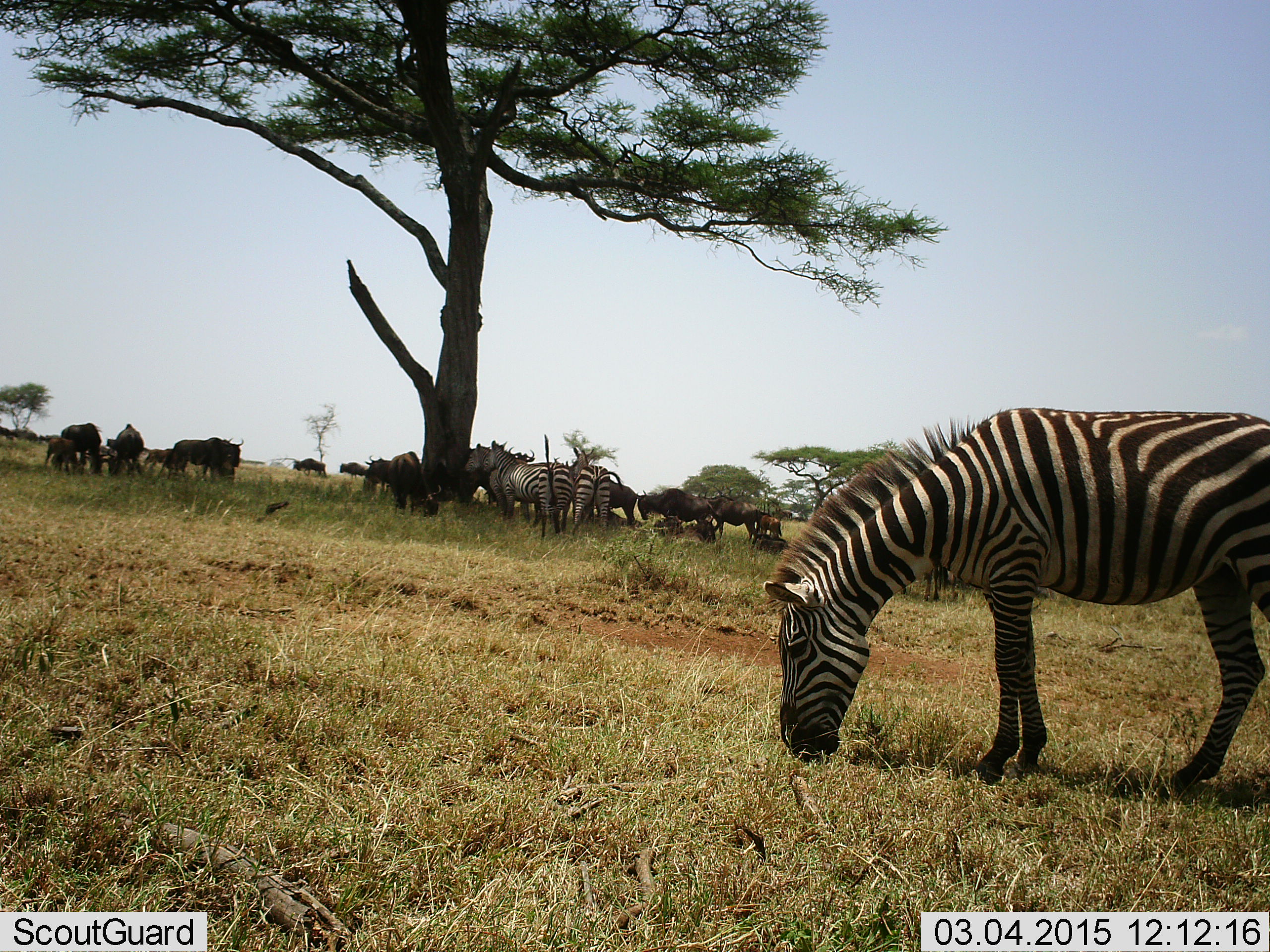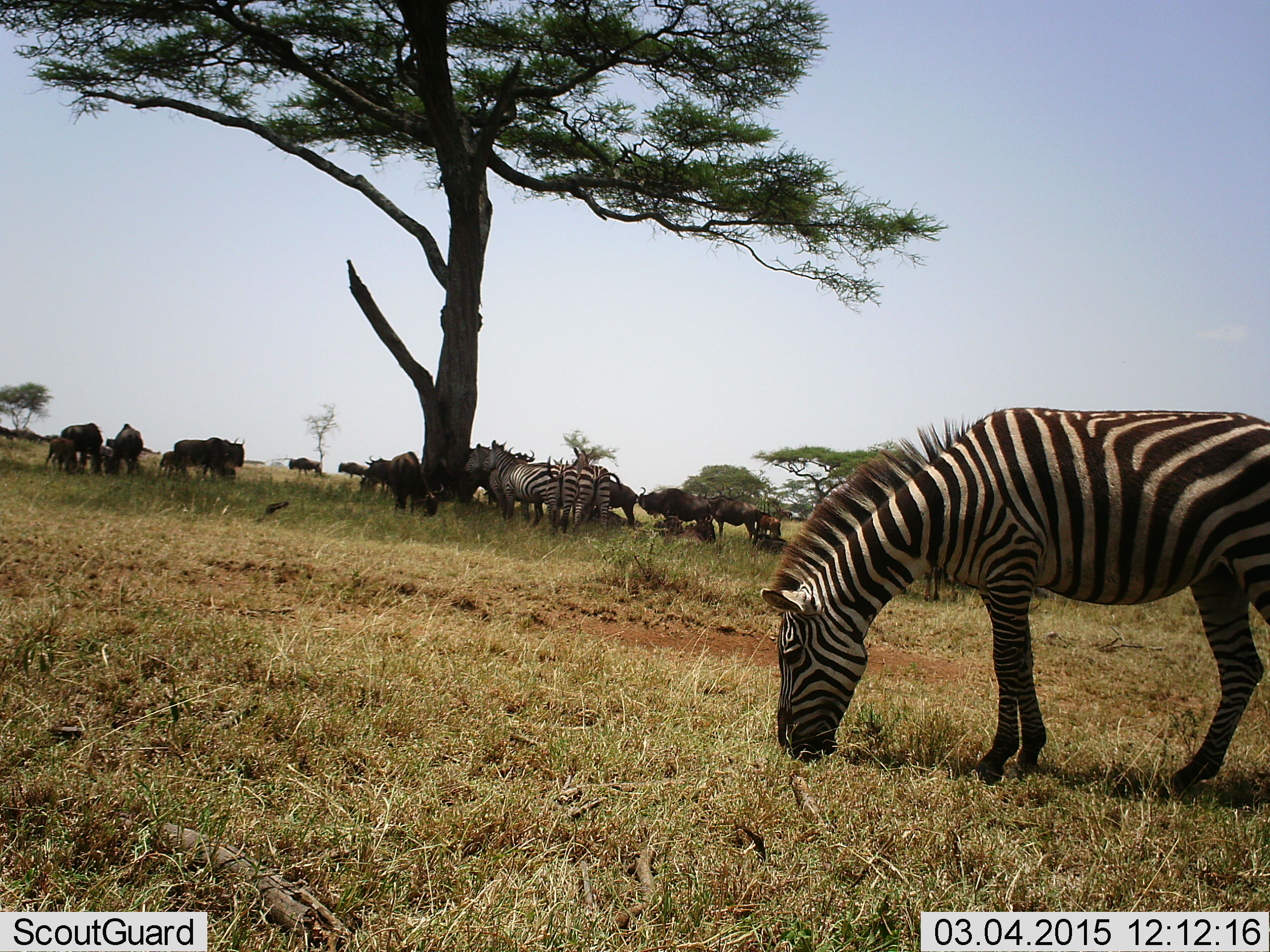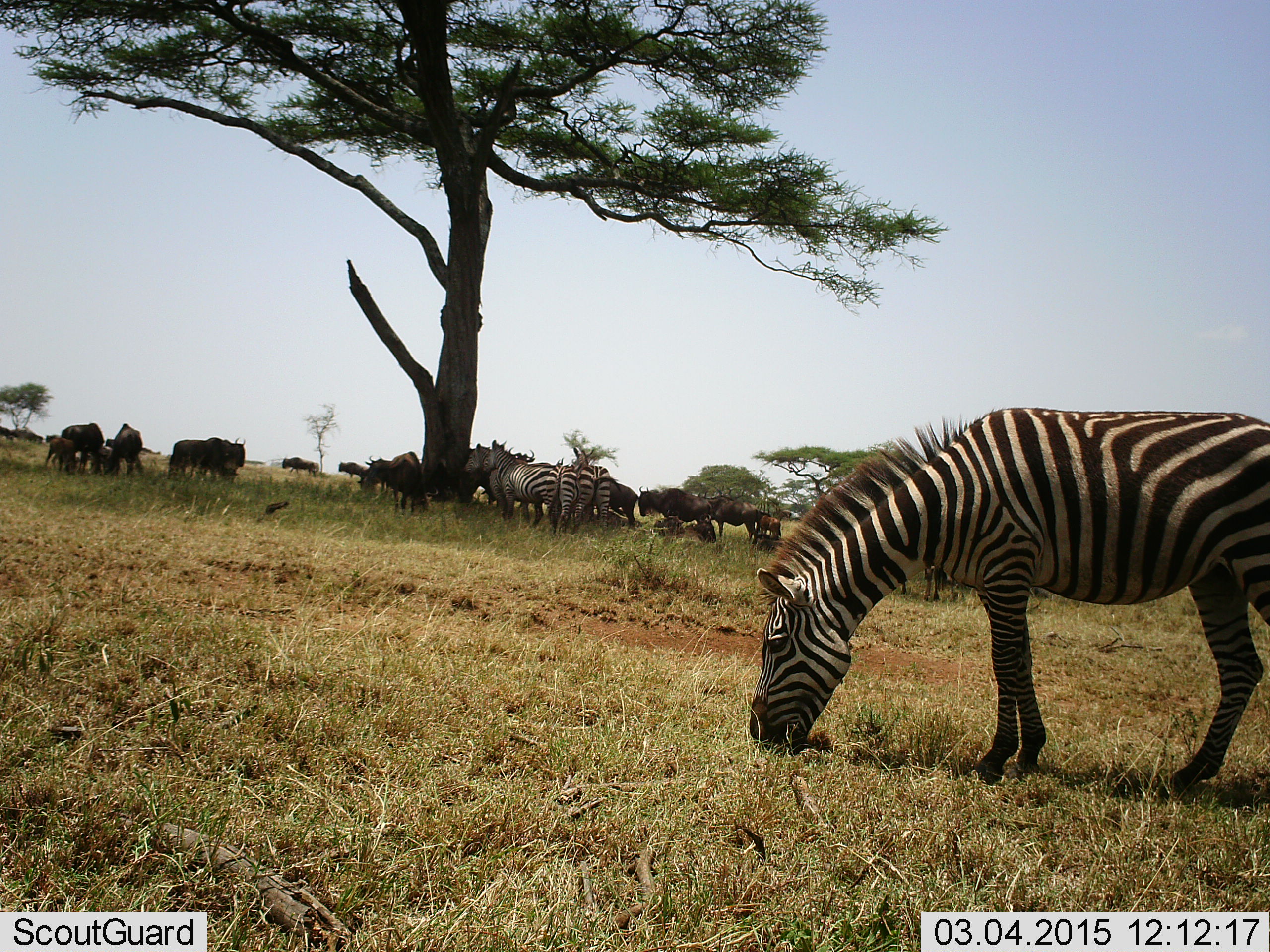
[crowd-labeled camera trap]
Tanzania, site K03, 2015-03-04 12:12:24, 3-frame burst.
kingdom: Animalia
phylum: Chordata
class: Mammalia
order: Artiodactyla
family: Bovidae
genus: Connochaetes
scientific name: Connochaetes taurinus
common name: blue wildebeest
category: wildebeest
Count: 11-50.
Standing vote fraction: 90%.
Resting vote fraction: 40%.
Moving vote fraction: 30%.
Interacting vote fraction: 10%.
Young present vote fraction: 50%.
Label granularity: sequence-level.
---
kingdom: Animalia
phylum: Chordata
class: Mammalia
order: Perissodactyla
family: Equidae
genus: Equus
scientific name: Equus quagga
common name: plains zebra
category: zebra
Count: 4.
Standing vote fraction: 67%.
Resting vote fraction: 0%.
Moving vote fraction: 8%.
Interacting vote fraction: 8%.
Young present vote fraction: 0%.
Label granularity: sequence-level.